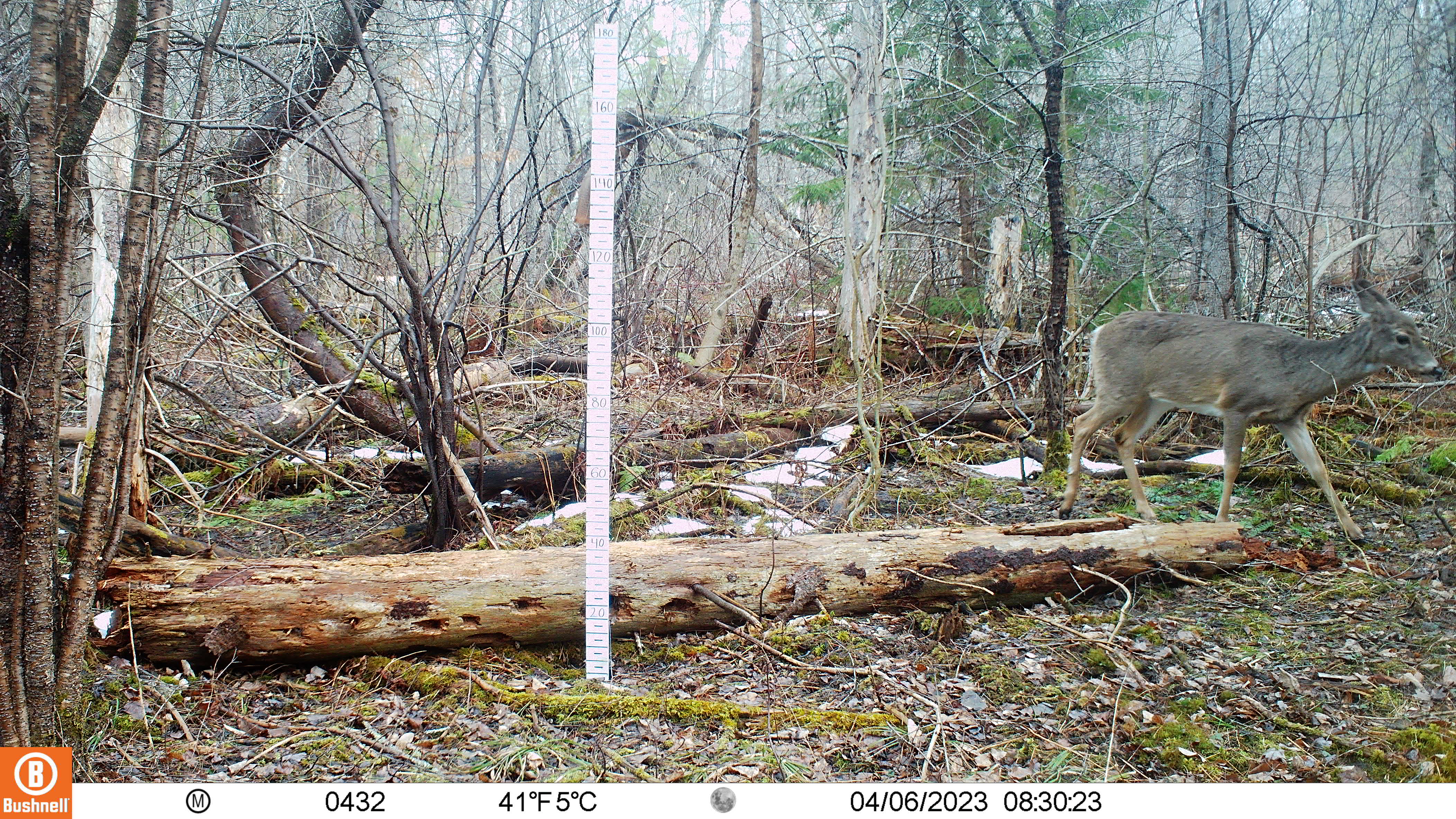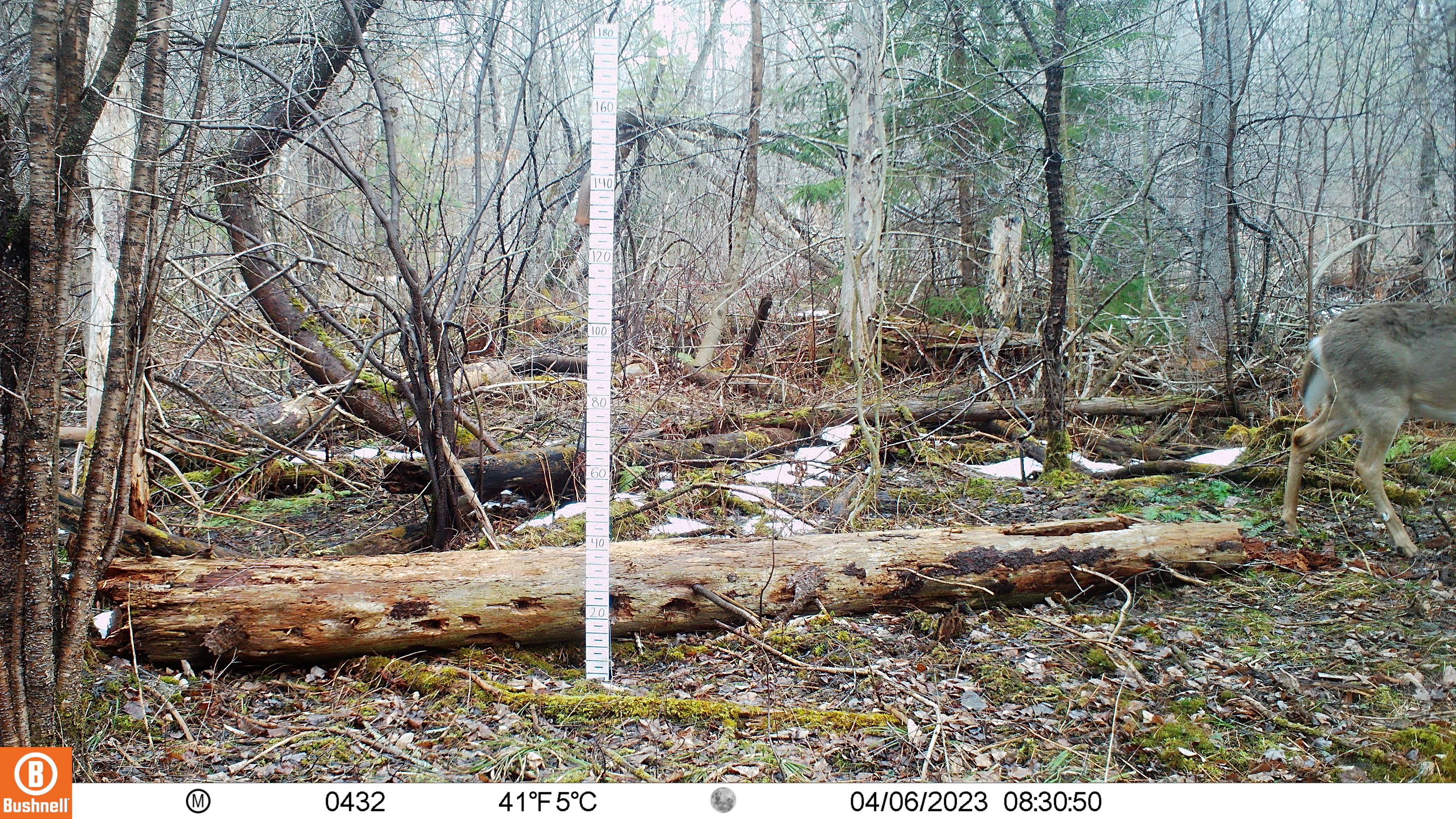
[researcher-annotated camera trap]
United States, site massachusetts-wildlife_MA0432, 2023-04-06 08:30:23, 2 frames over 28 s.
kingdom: Animalia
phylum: Chordata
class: Mammalia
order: Artiodactyla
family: Cervidae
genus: Odocoileus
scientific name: Odocoileus virginianus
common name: white-tailed deer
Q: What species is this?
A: White-tailed deer (Odocoileus virginianus).